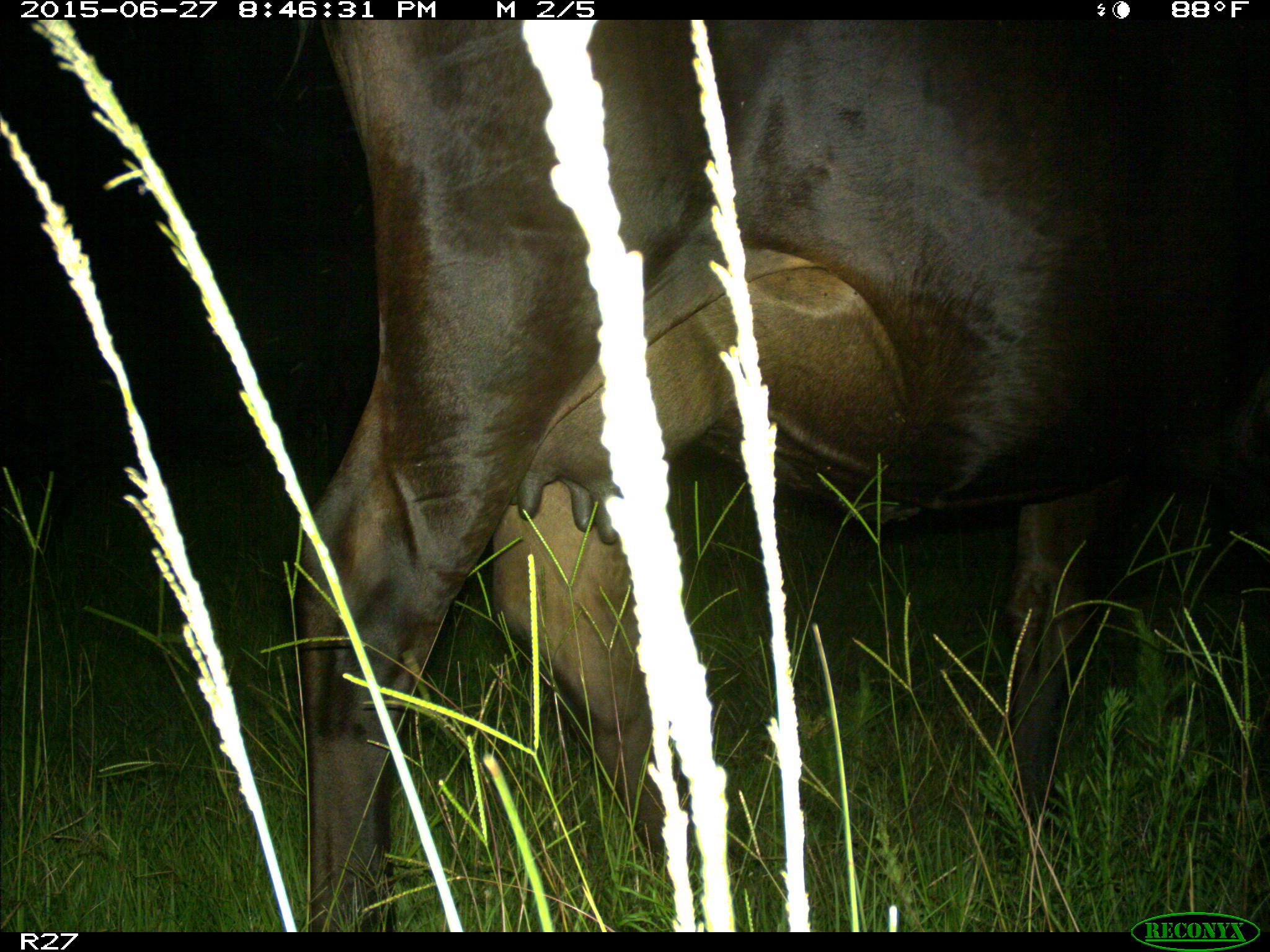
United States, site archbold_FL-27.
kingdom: Animalia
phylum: Chordata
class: Mammalia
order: Artiodactyla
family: Bovidae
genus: Bos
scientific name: Bos taurus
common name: domestic cow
Bos taurus (domestic cow).